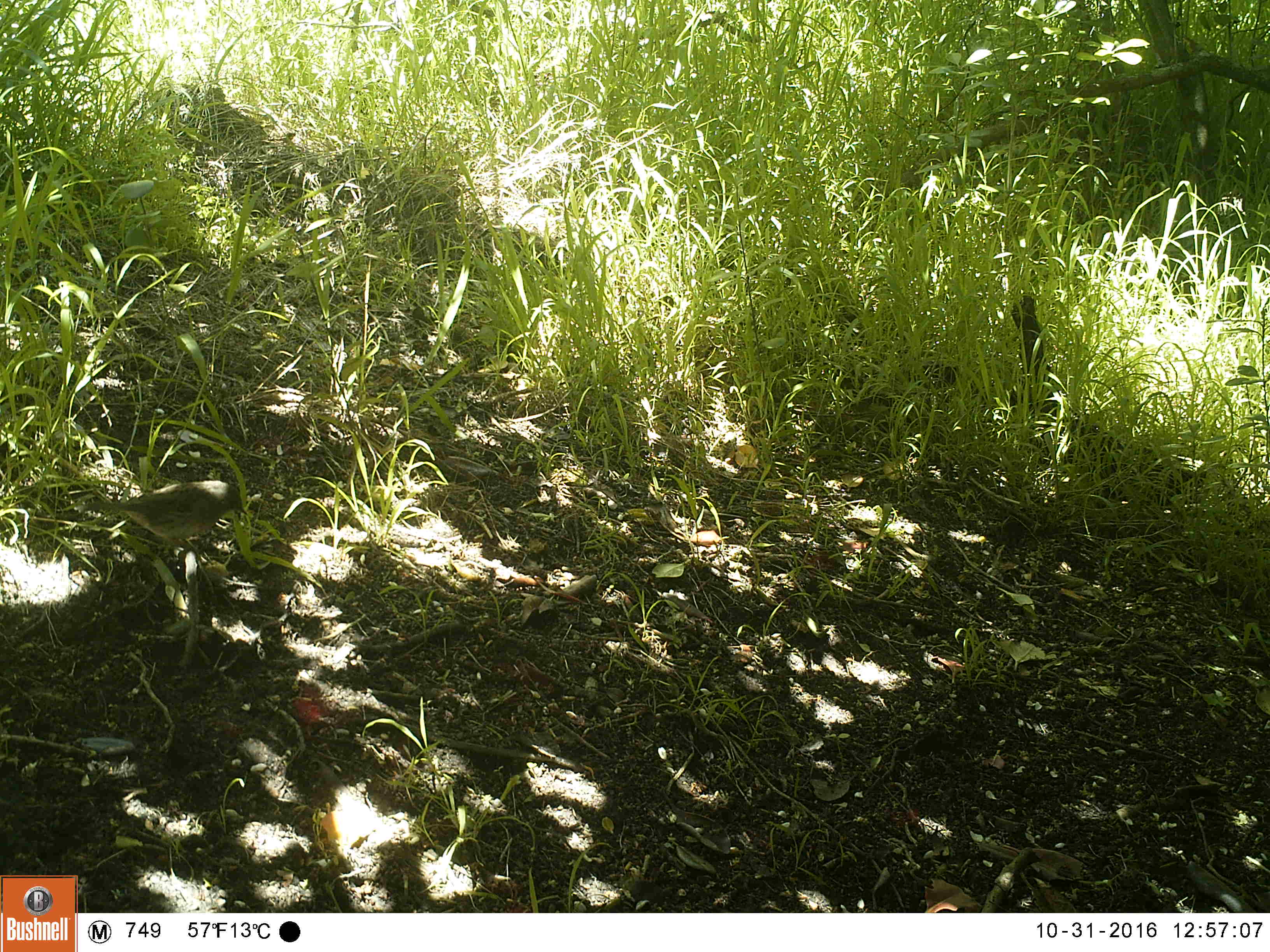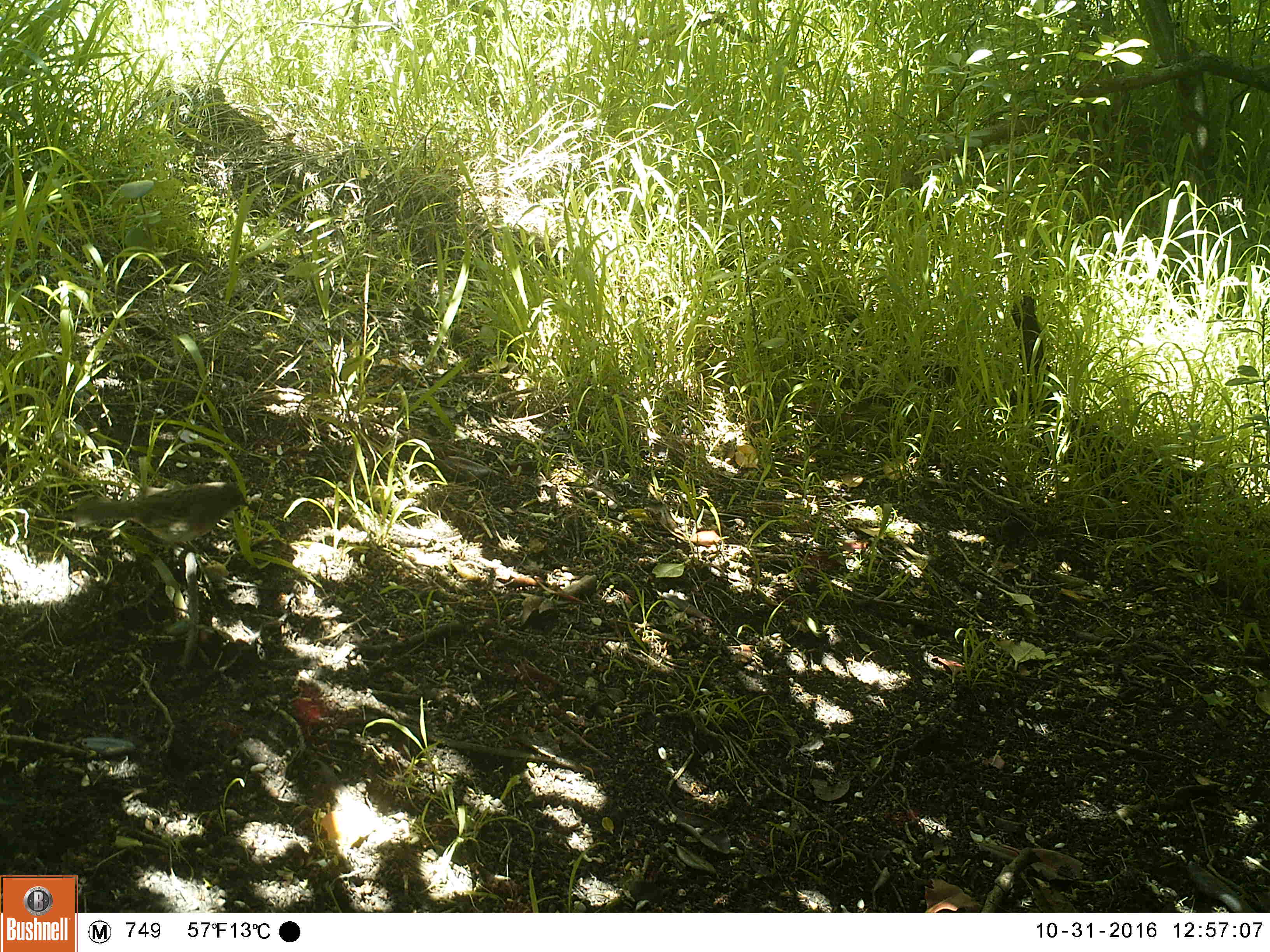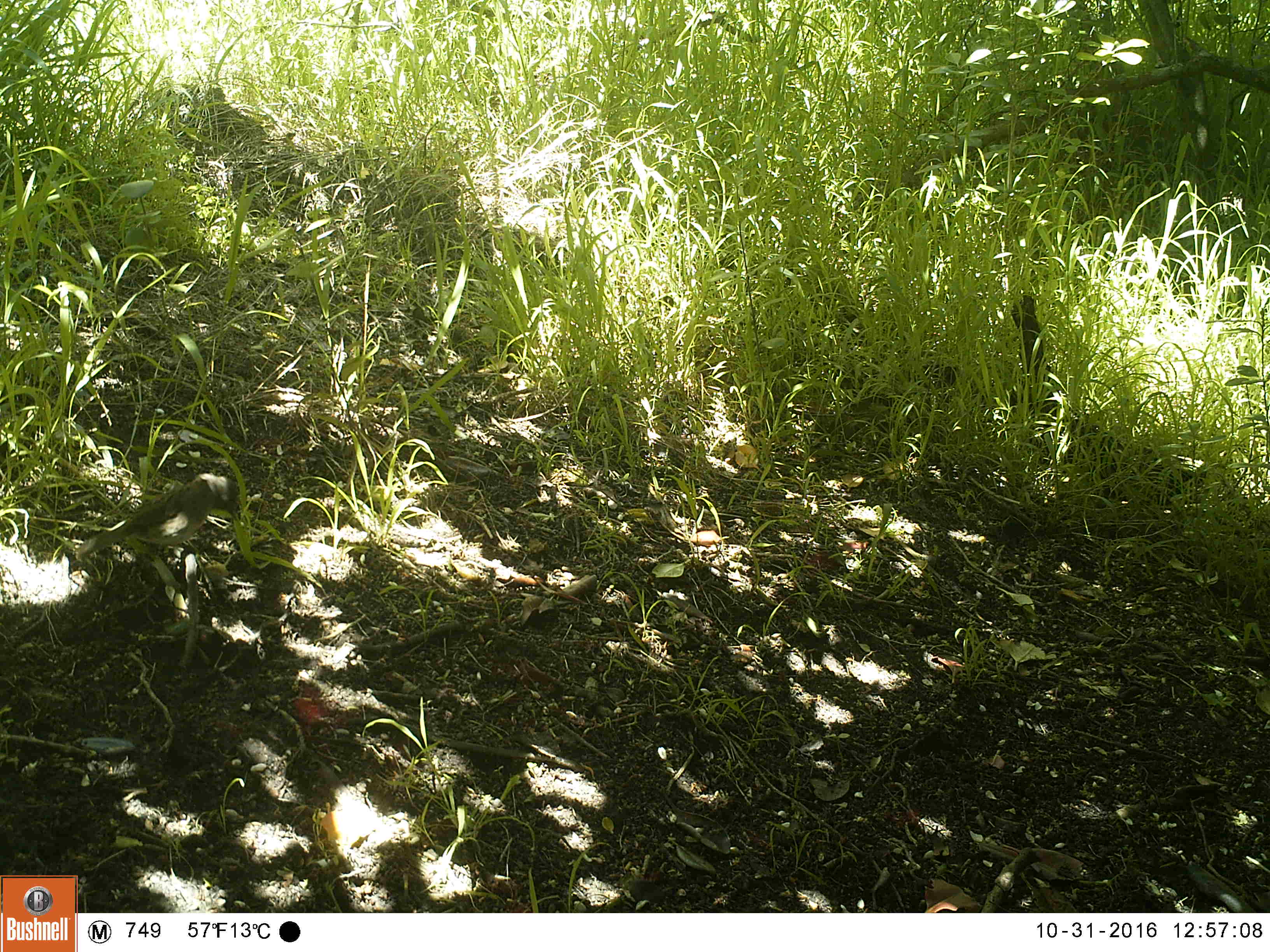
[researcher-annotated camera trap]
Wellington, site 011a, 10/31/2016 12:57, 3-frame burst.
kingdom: Animalia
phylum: Chordata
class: Aves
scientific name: Aves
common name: bird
Bird (Aves).